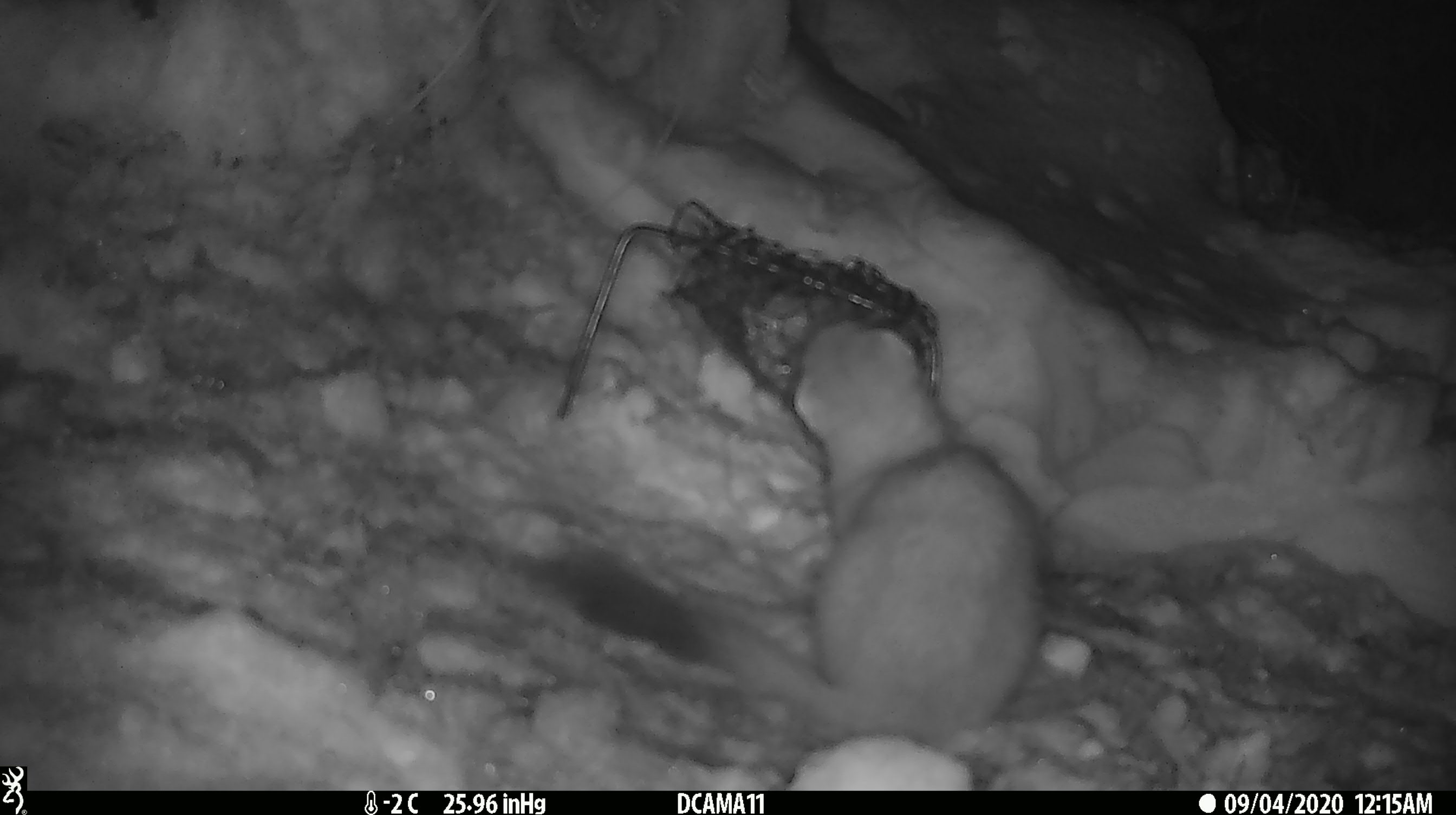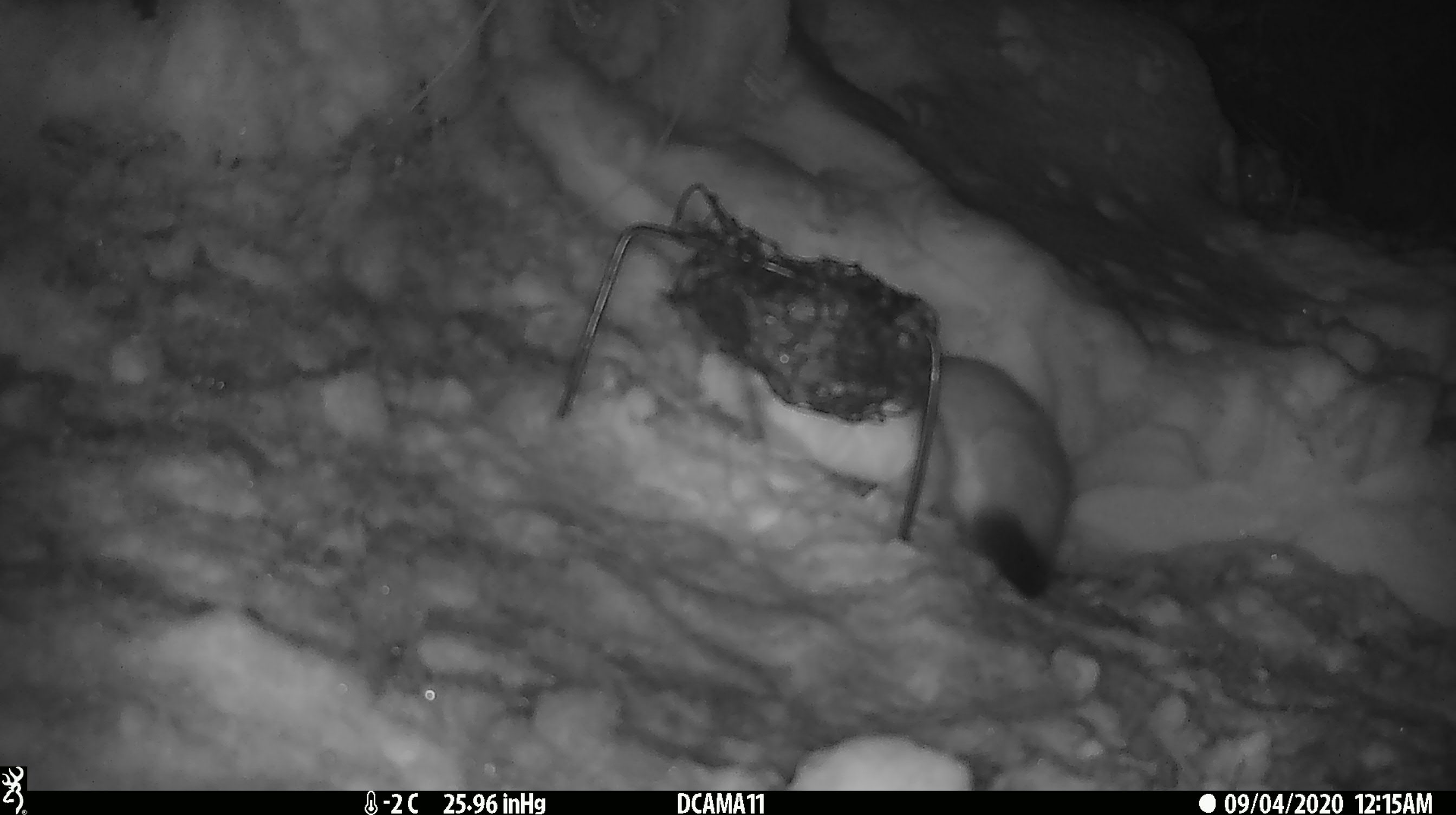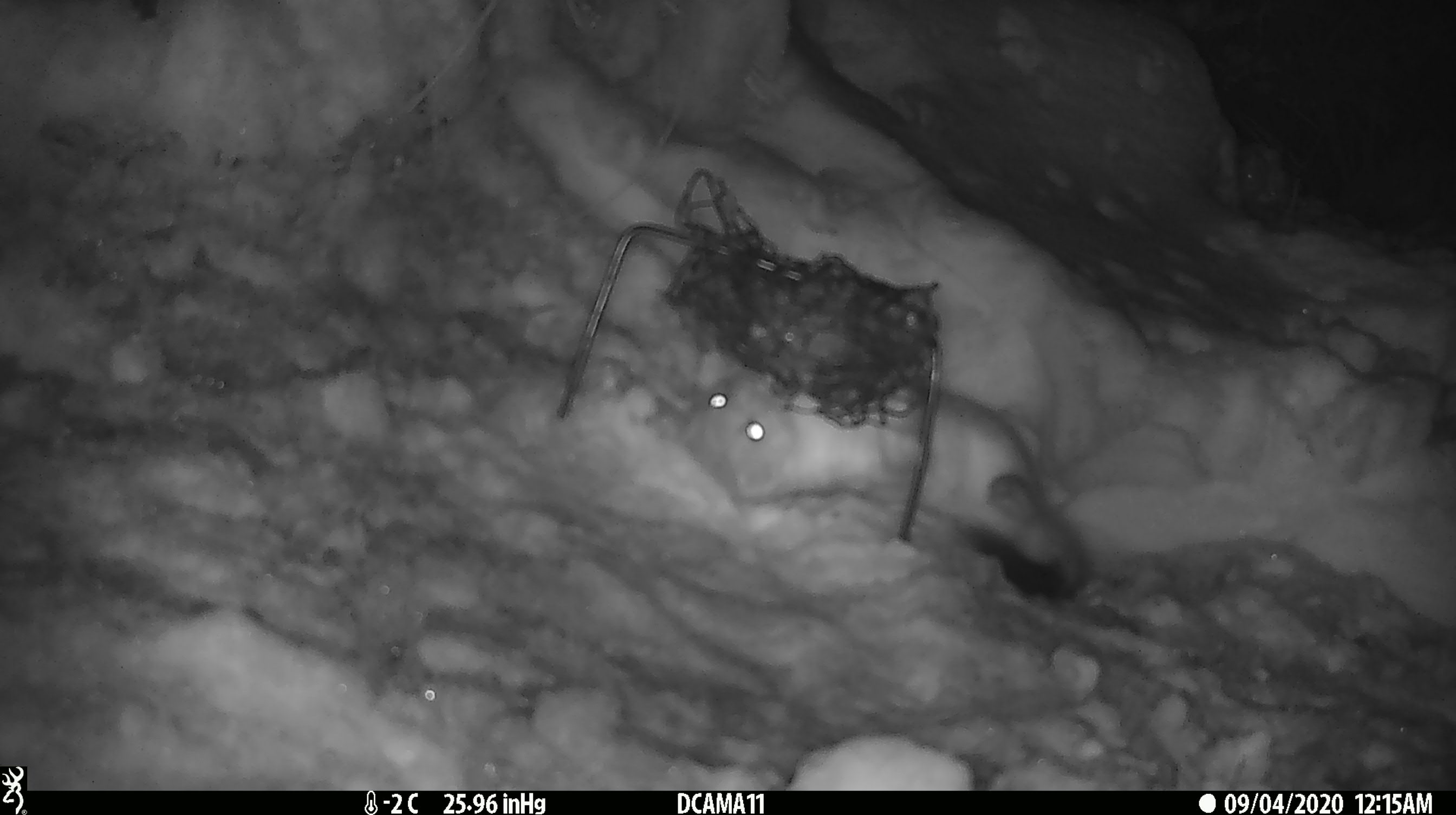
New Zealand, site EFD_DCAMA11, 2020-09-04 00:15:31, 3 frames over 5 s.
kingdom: Animalia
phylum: Chordata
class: Mammalia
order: Carnivora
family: Mustelidae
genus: Mustela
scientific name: Mustela erminea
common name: stoat